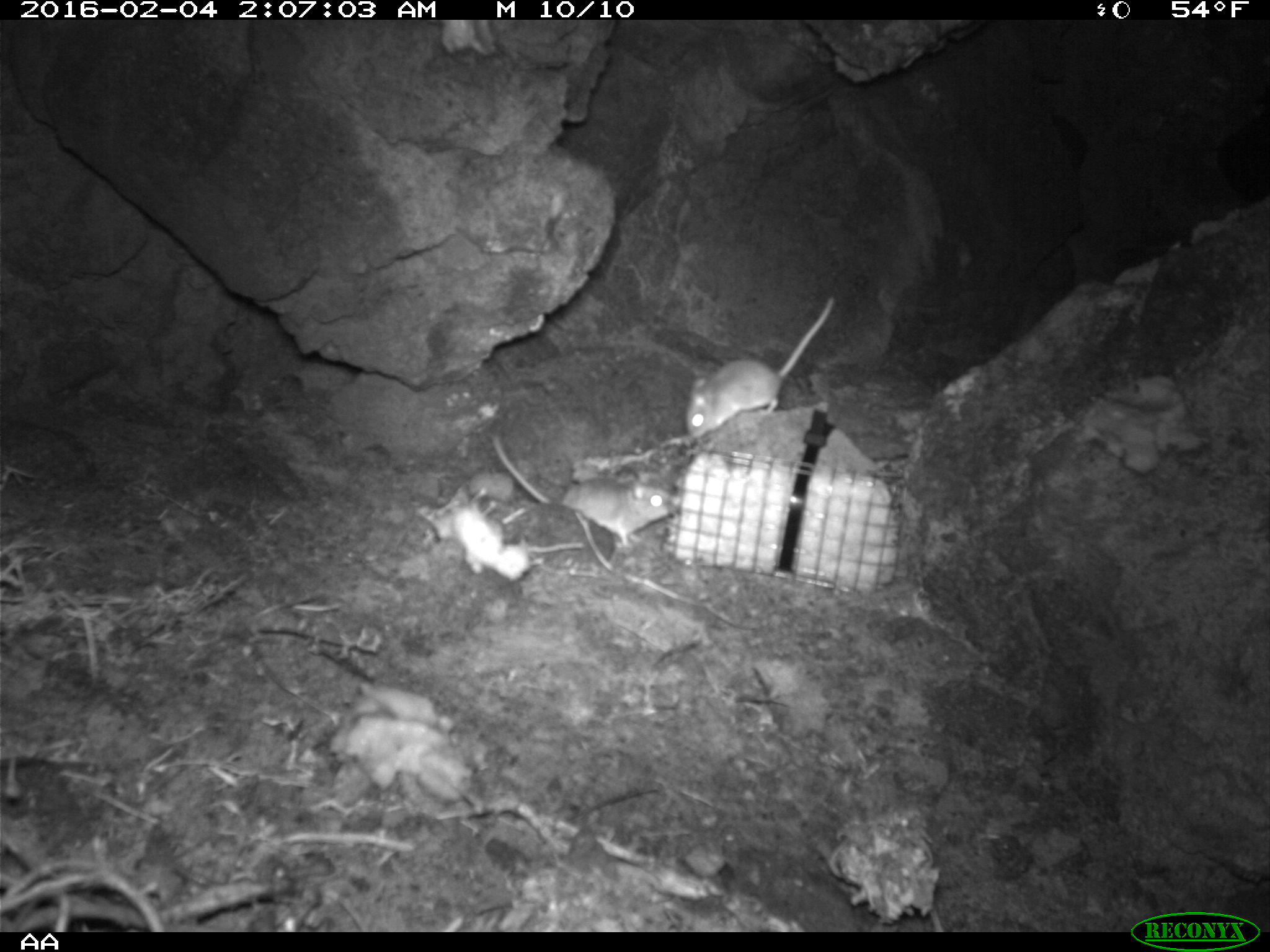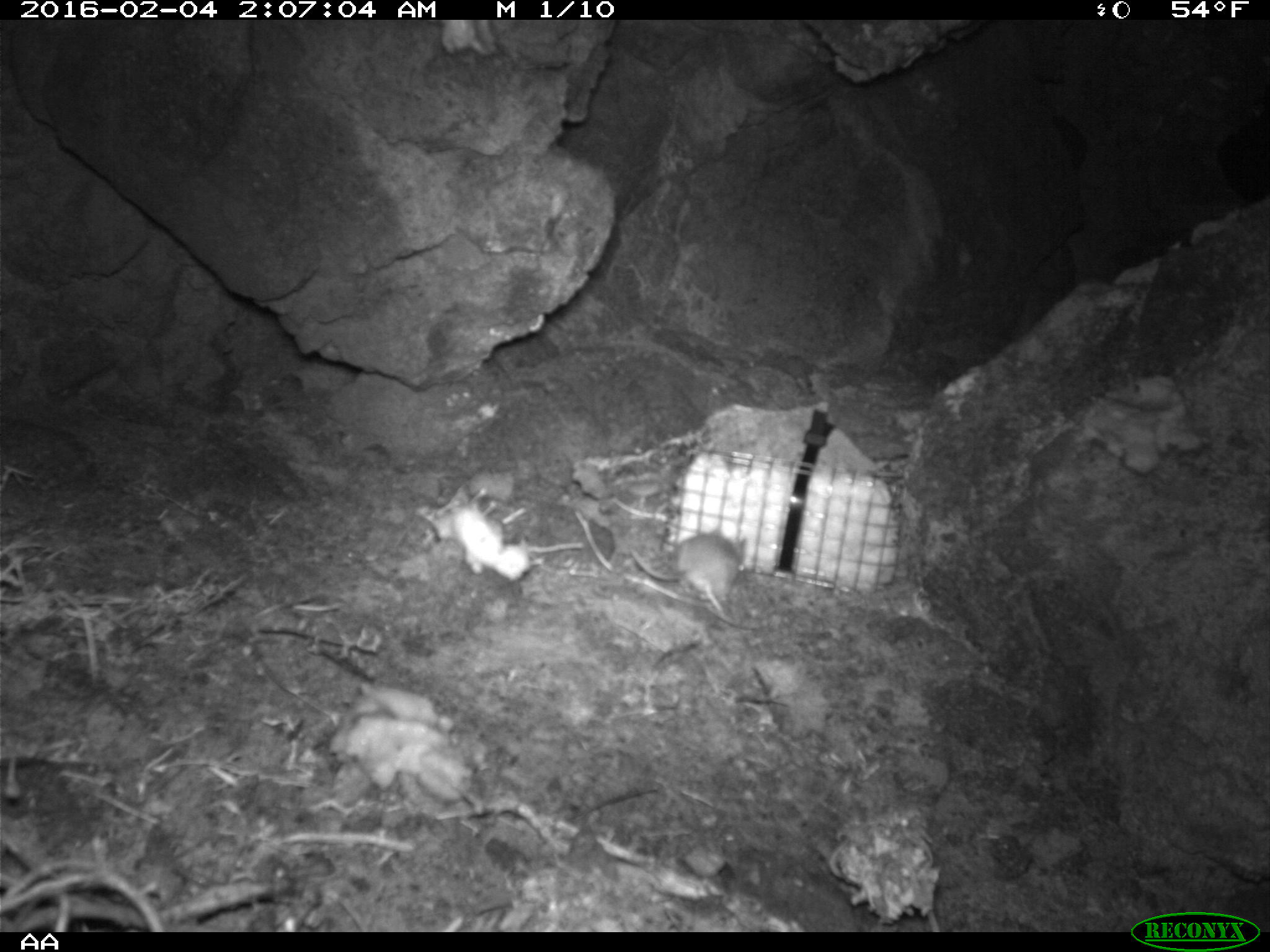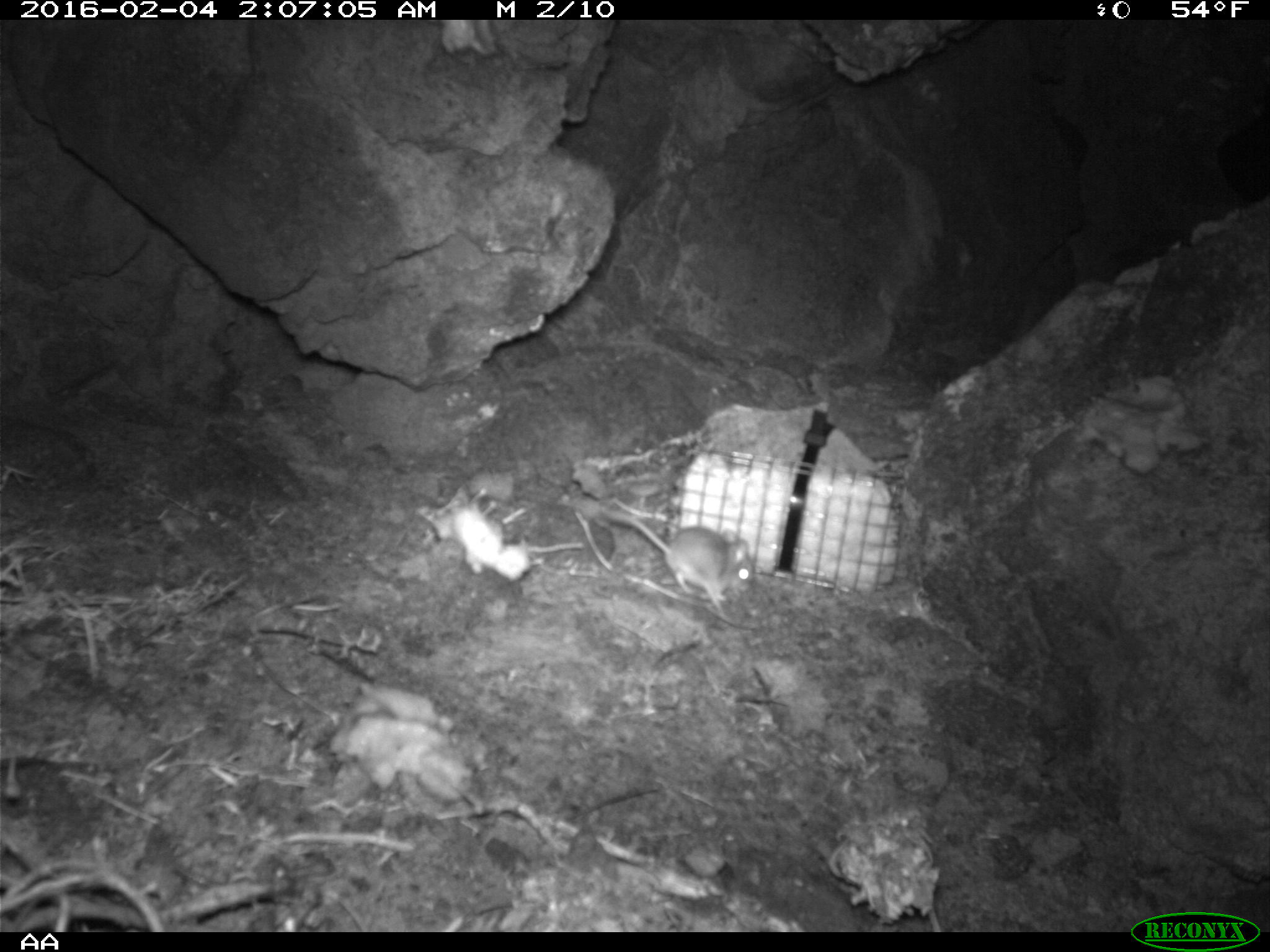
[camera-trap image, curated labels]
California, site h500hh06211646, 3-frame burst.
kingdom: Animalia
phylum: Chordata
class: Mammalia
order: Rodentia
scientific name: Rodentia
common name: rodent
Rodent (Rodentia).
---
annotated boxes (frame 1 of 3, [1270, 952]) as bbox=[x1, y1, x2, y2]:
rodent: bbox=[490, 434, 680, 550]; bbox=[685, 296, 834, 438]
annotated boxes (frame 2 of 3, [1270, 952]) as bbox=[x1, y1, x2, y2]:
rodent: bbox=[629, 527, 747, 617]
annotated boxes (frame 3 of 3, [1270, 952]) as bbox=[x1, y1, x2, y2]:
rodent: bbox=[597, 504, 755, 601]